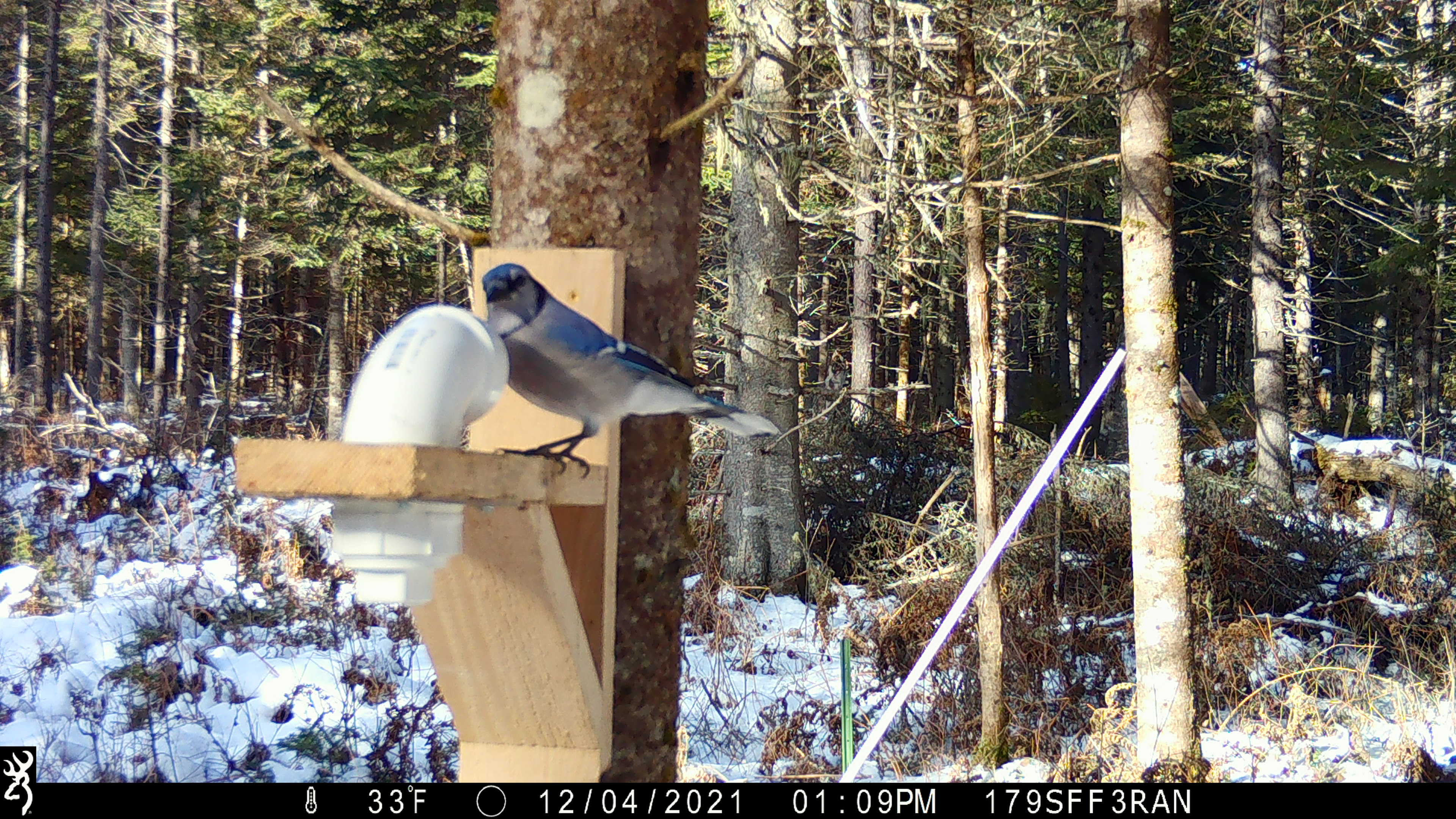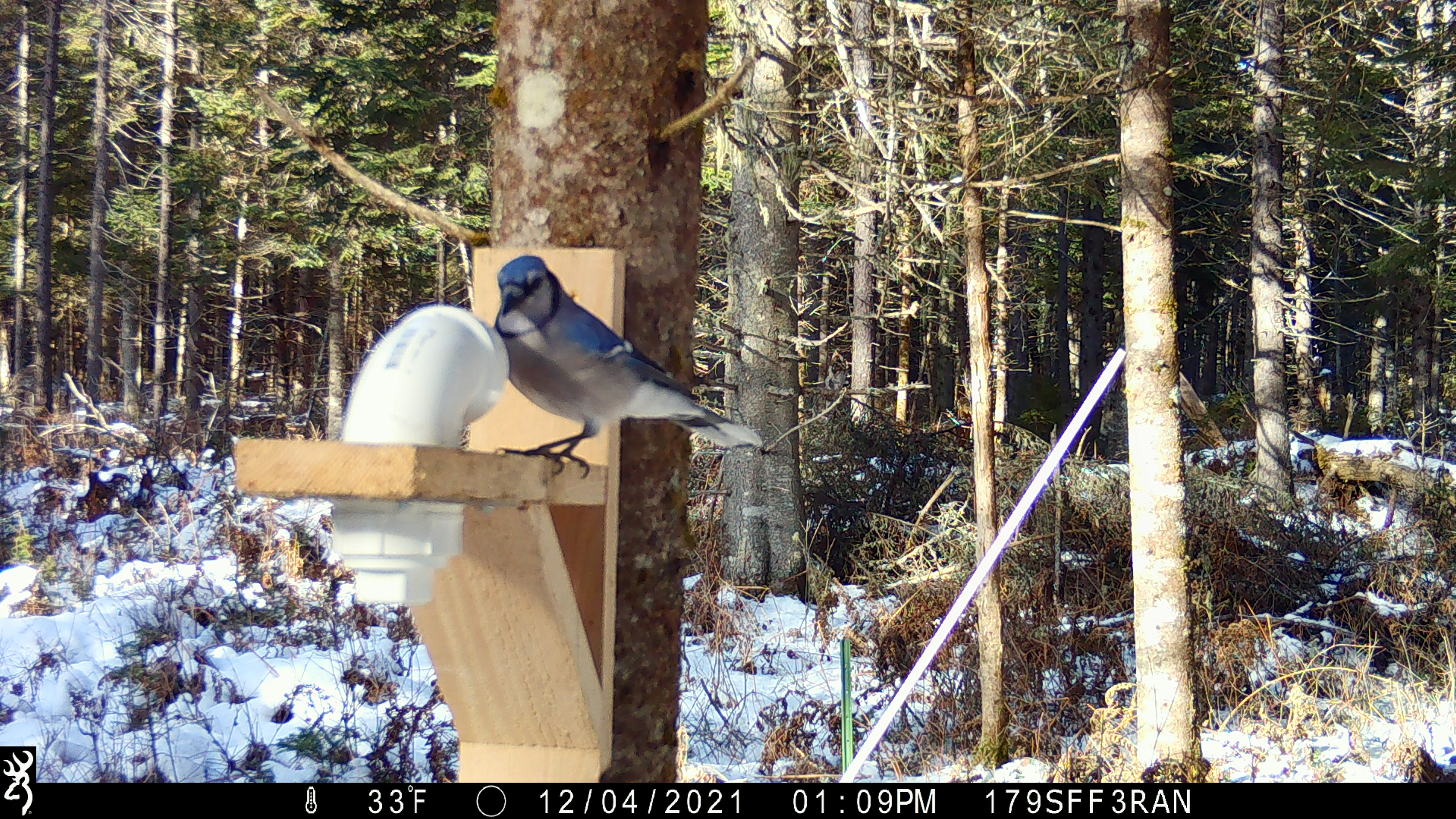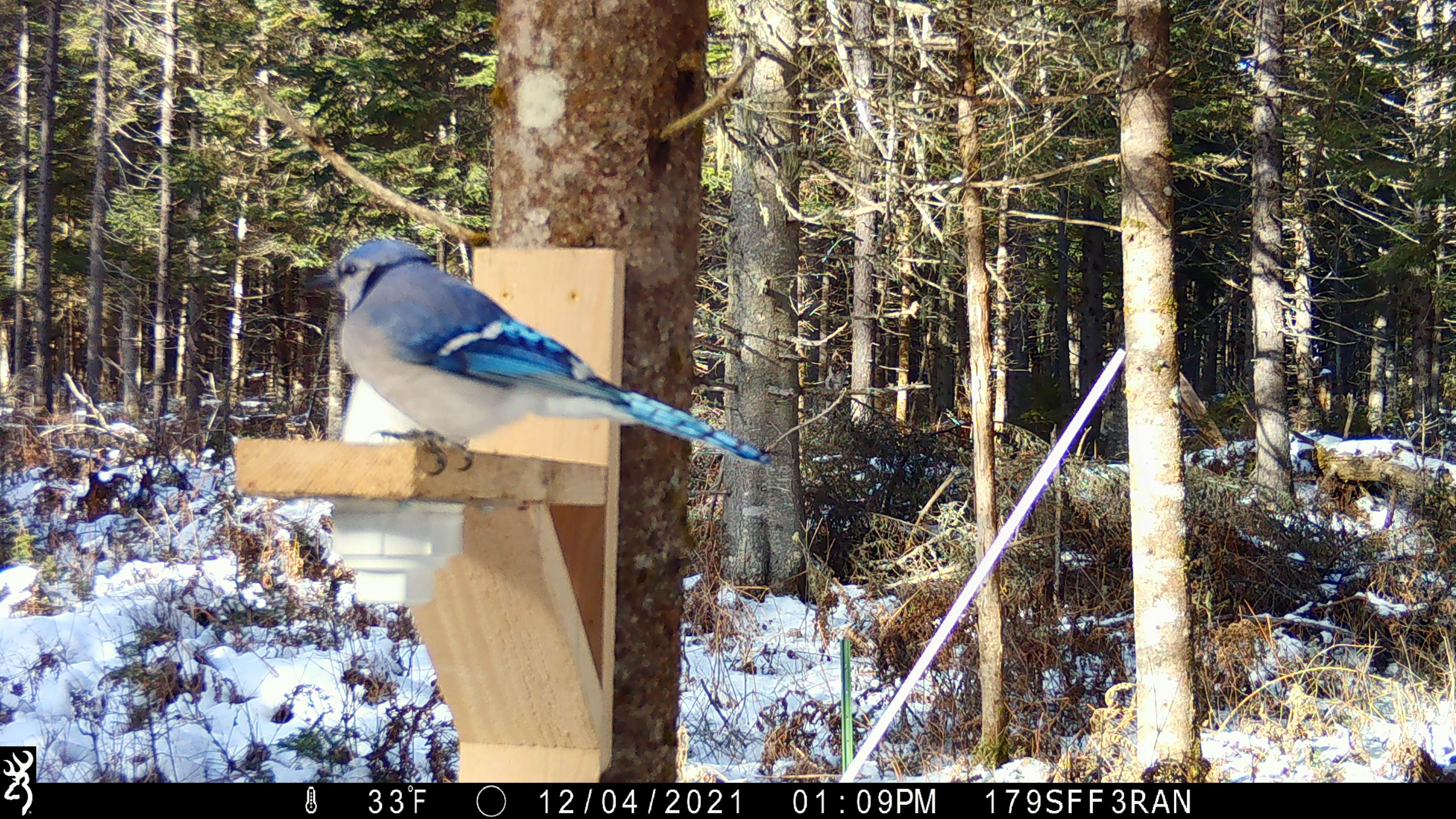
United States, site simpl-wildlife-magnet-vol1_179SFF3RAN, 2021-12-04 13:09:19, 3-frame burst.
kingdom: Animalia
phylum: Chordata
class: Aves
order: Passeriformes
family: Corvidae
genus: Cyanocitta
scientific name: Cyanocitta cristata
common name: blue jay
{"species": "blue jay (Cyanocitta cristata)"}